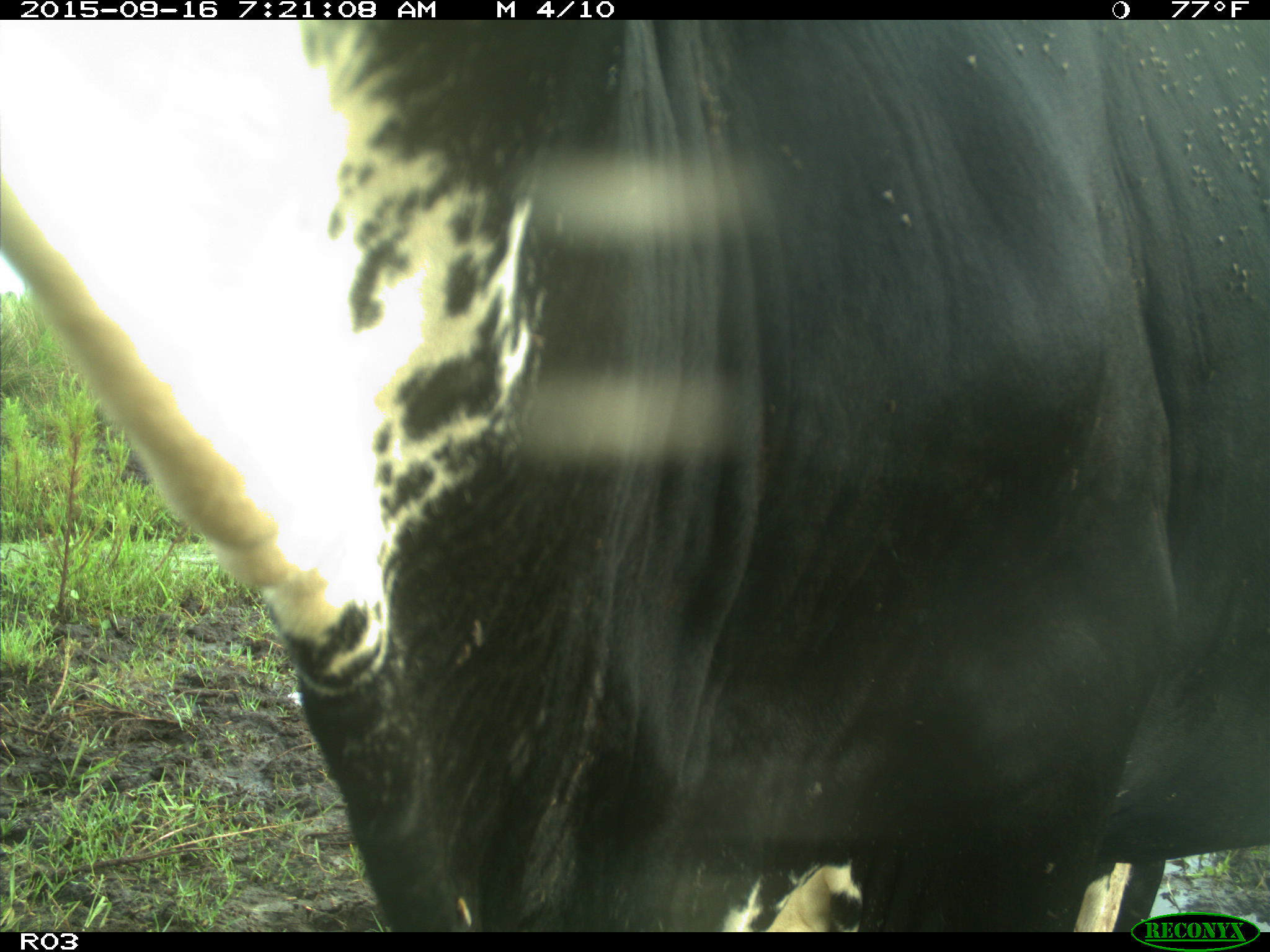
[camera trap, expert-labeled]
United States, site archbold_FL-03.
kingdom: Animalia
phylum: Chordata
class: Mammalia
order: Artiodactyla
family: Bovidae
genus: Bos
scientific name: Bos taurus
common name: domestic cow